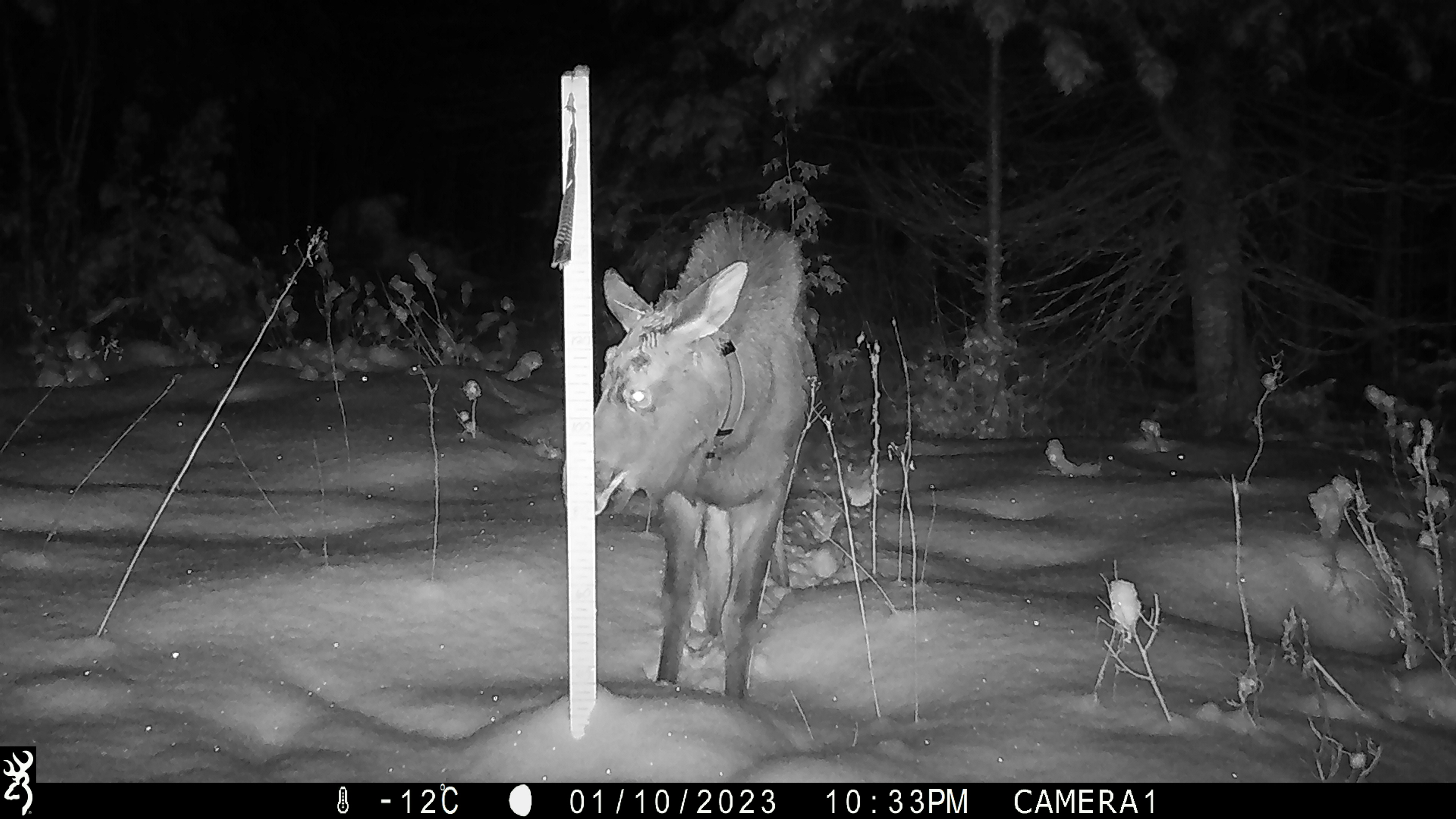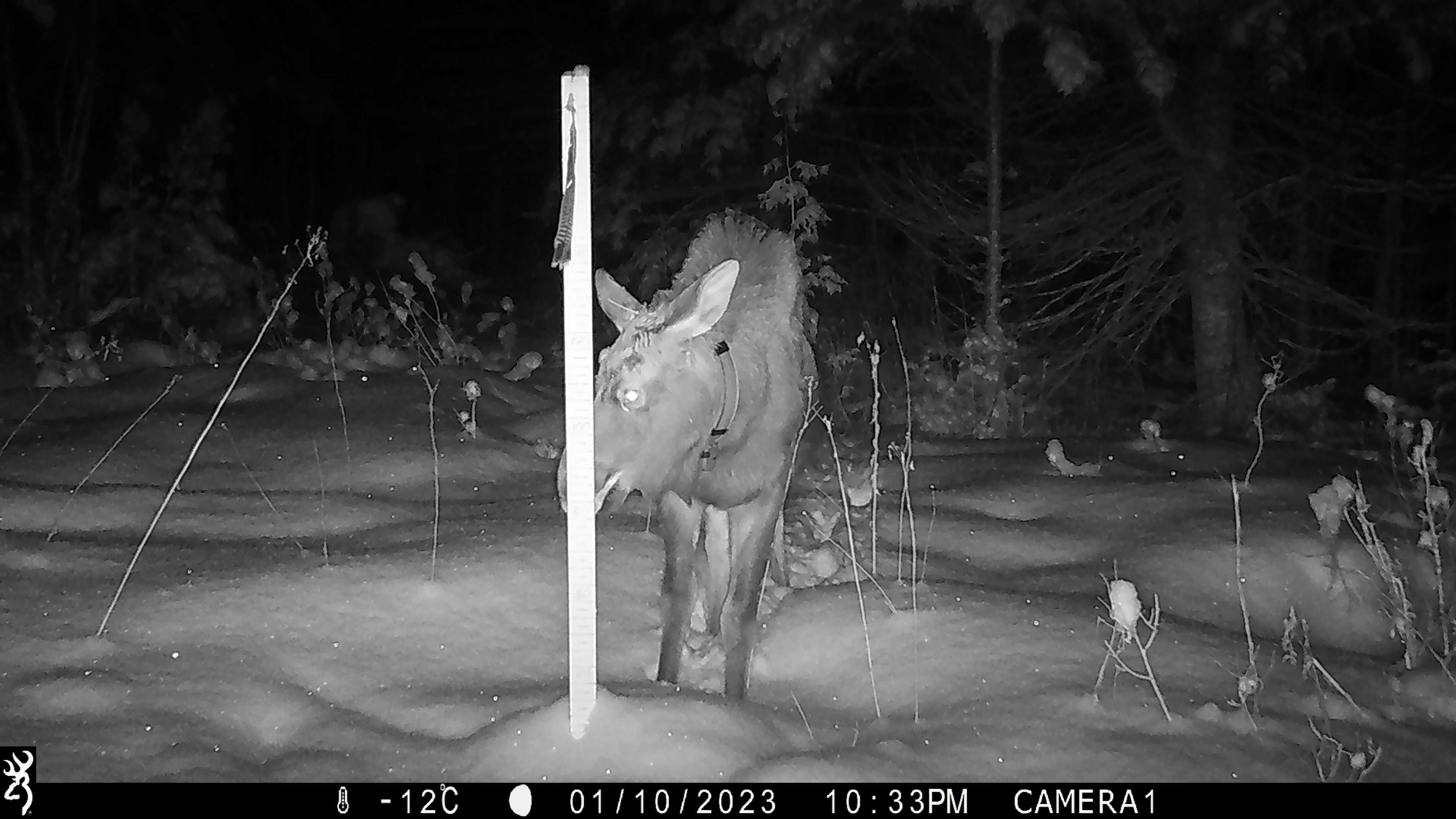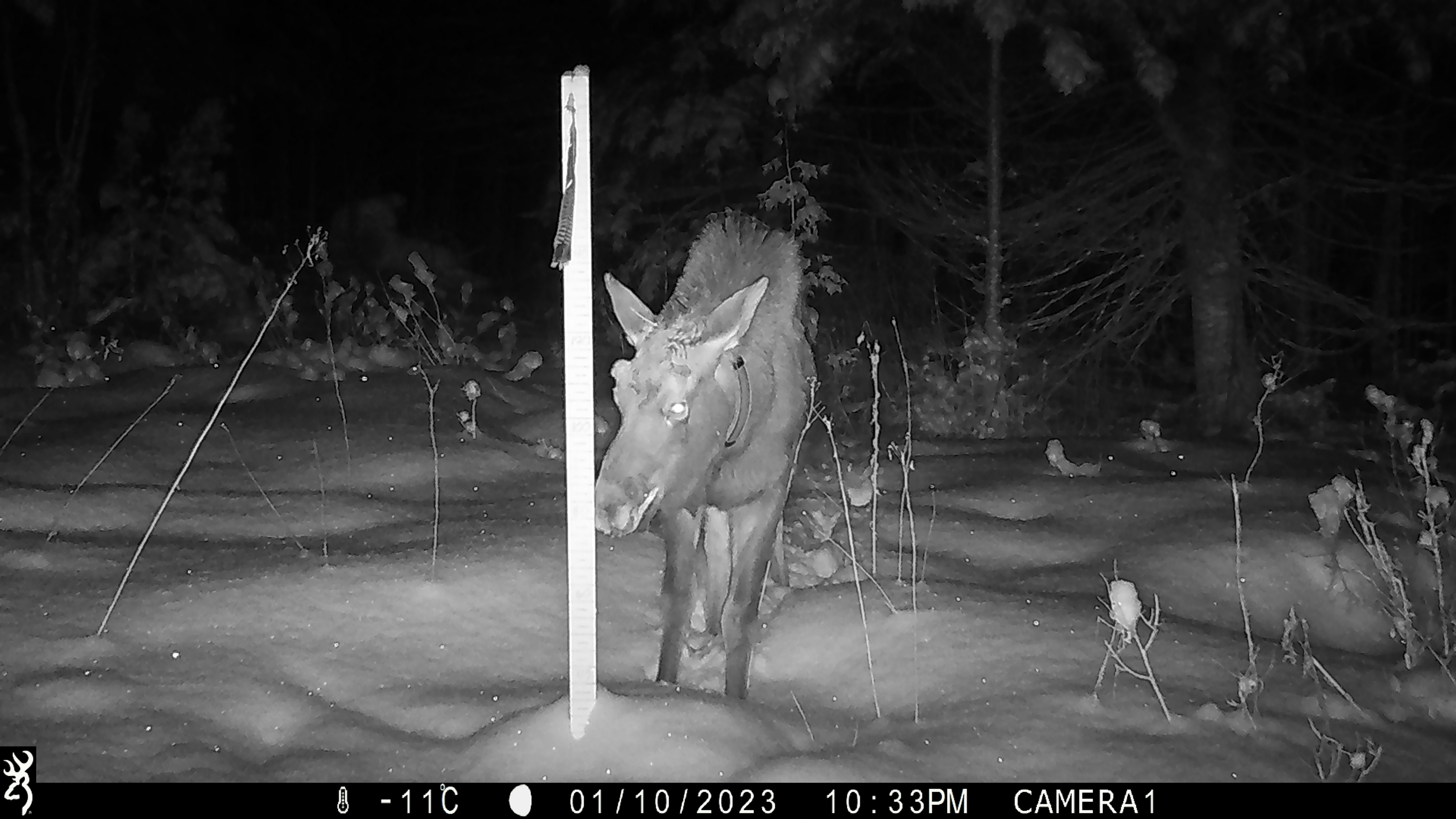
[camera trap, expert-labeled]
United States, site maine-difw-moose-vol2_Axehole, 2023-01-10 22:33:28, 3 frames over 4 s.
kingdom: Animalia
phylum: Chordata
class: Mammalia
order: Artiodactyla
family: Cervidae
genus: Odocoileus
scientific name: Odocoileus virginianus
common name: white-tailed deer